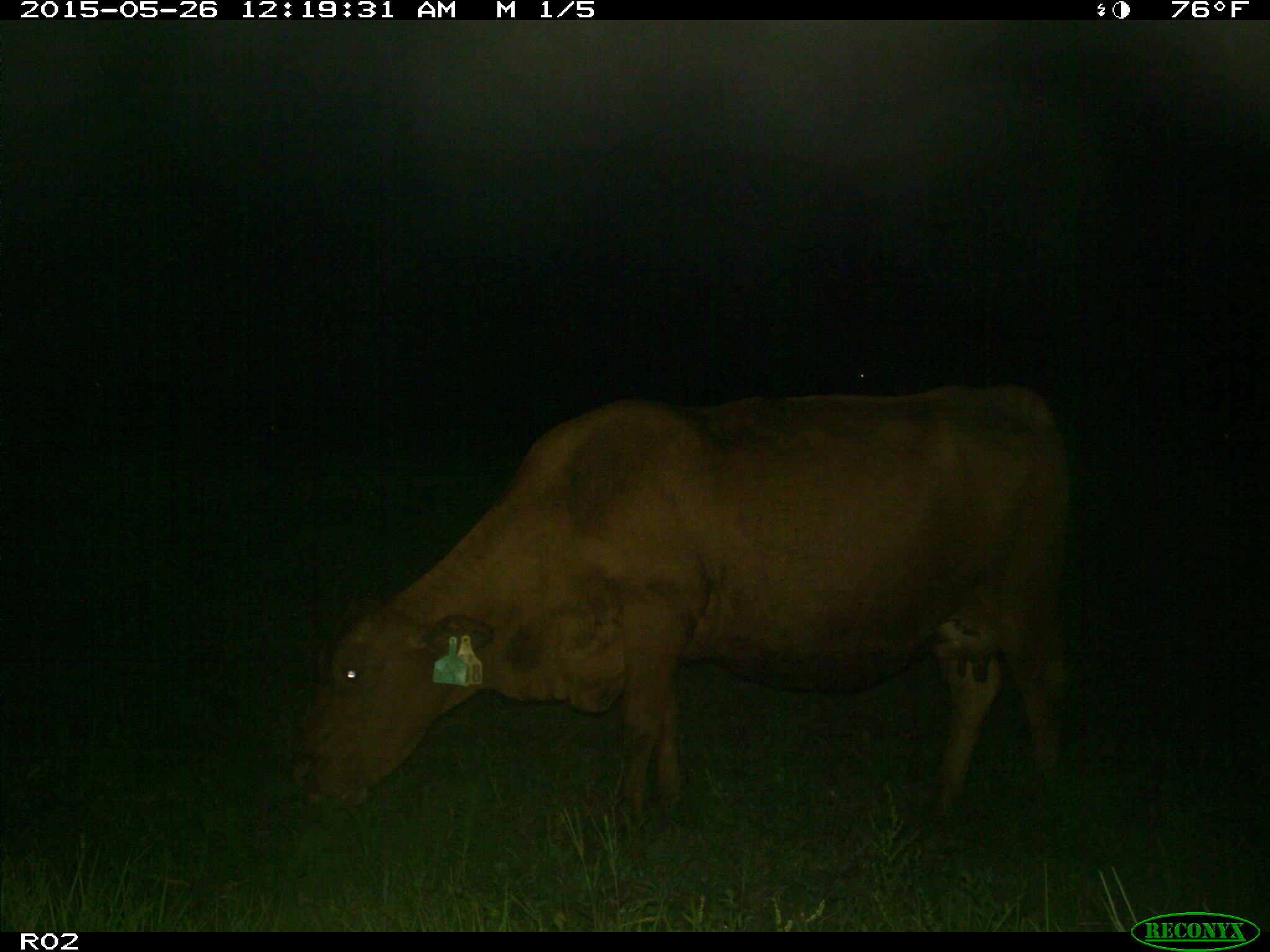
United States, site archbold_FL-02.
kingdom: Animalia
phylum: Chordata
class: Mammalia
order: Artiodactyla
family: Bovidae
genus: Bos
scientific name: Bos taurus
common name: domestic cow